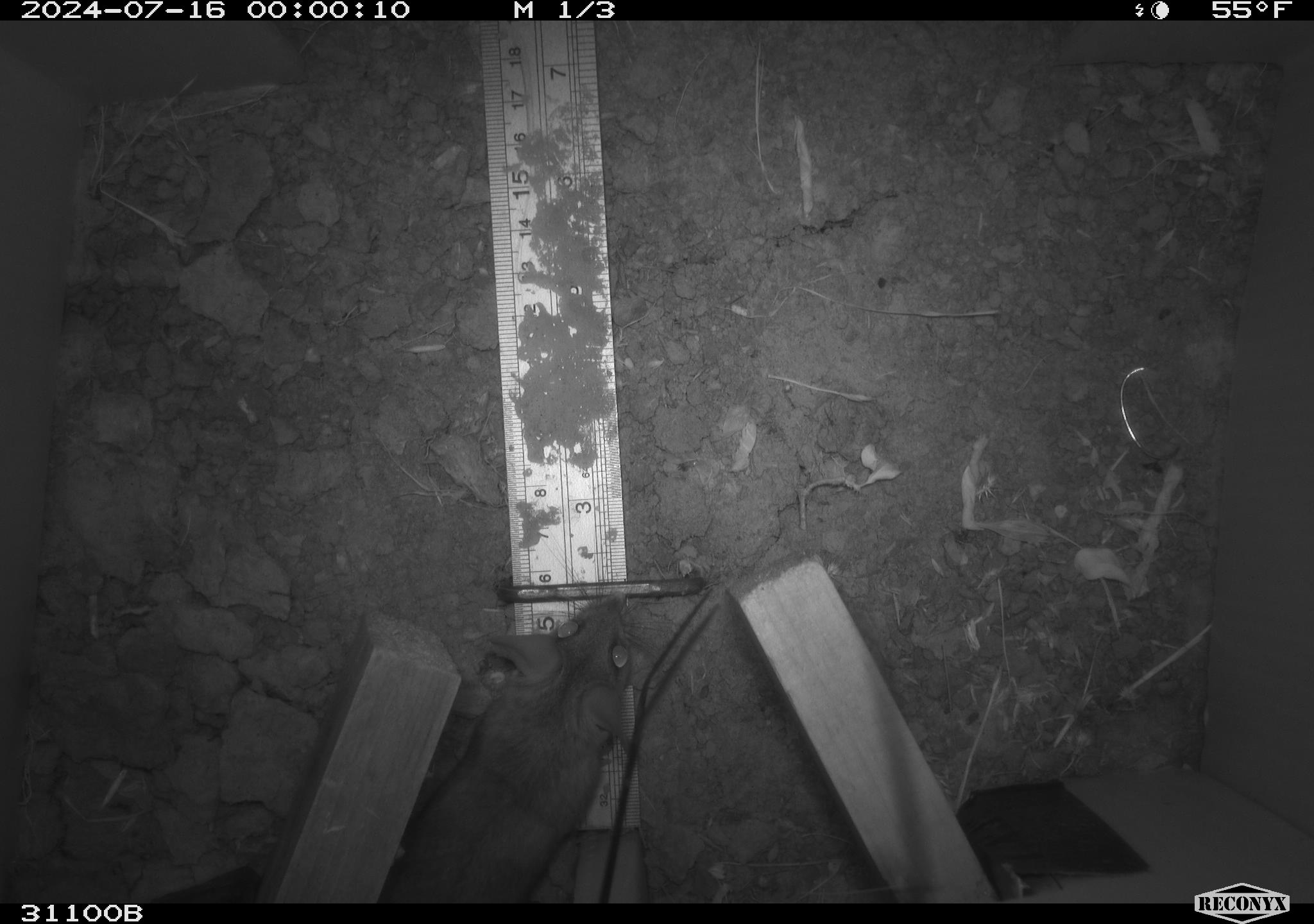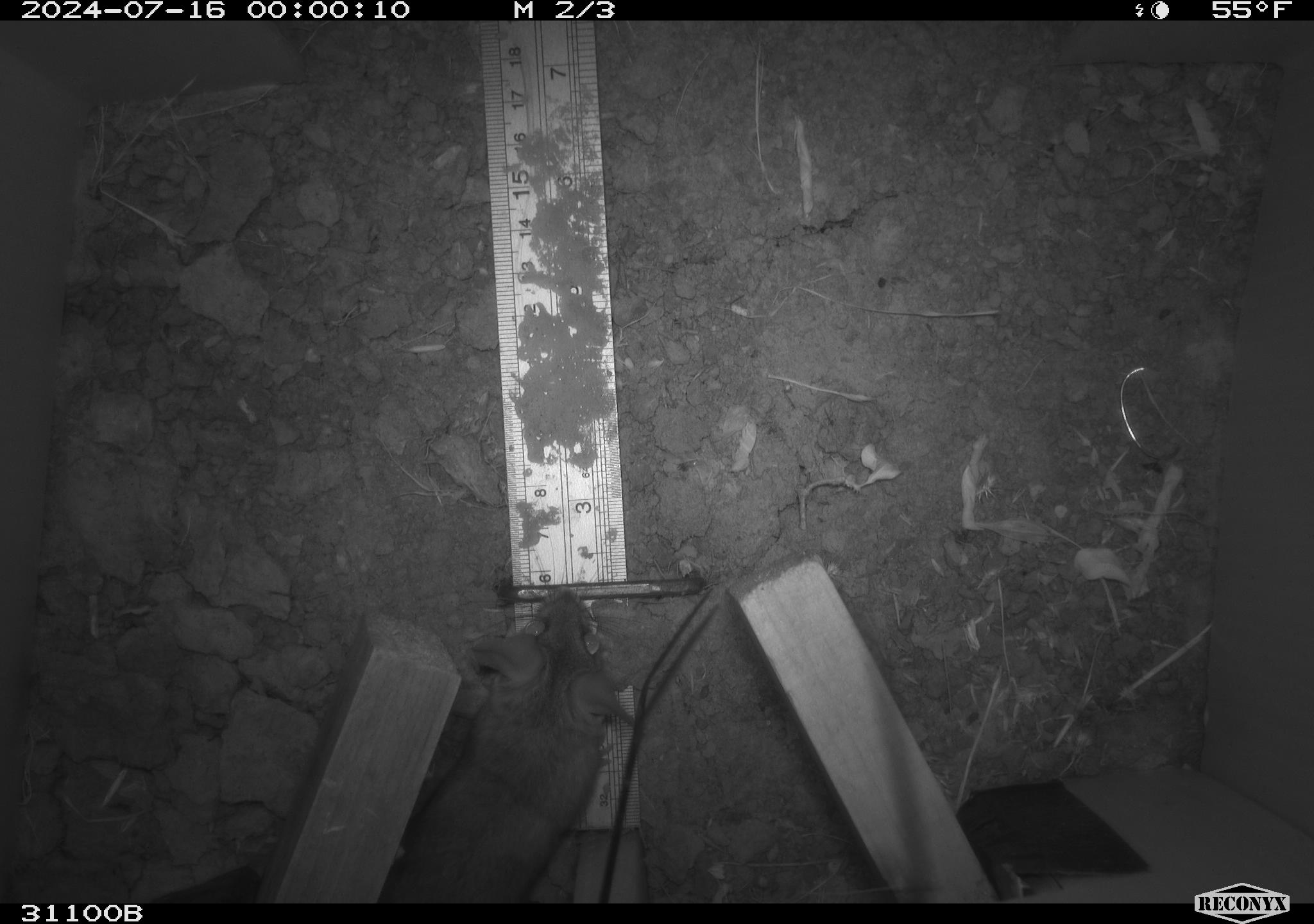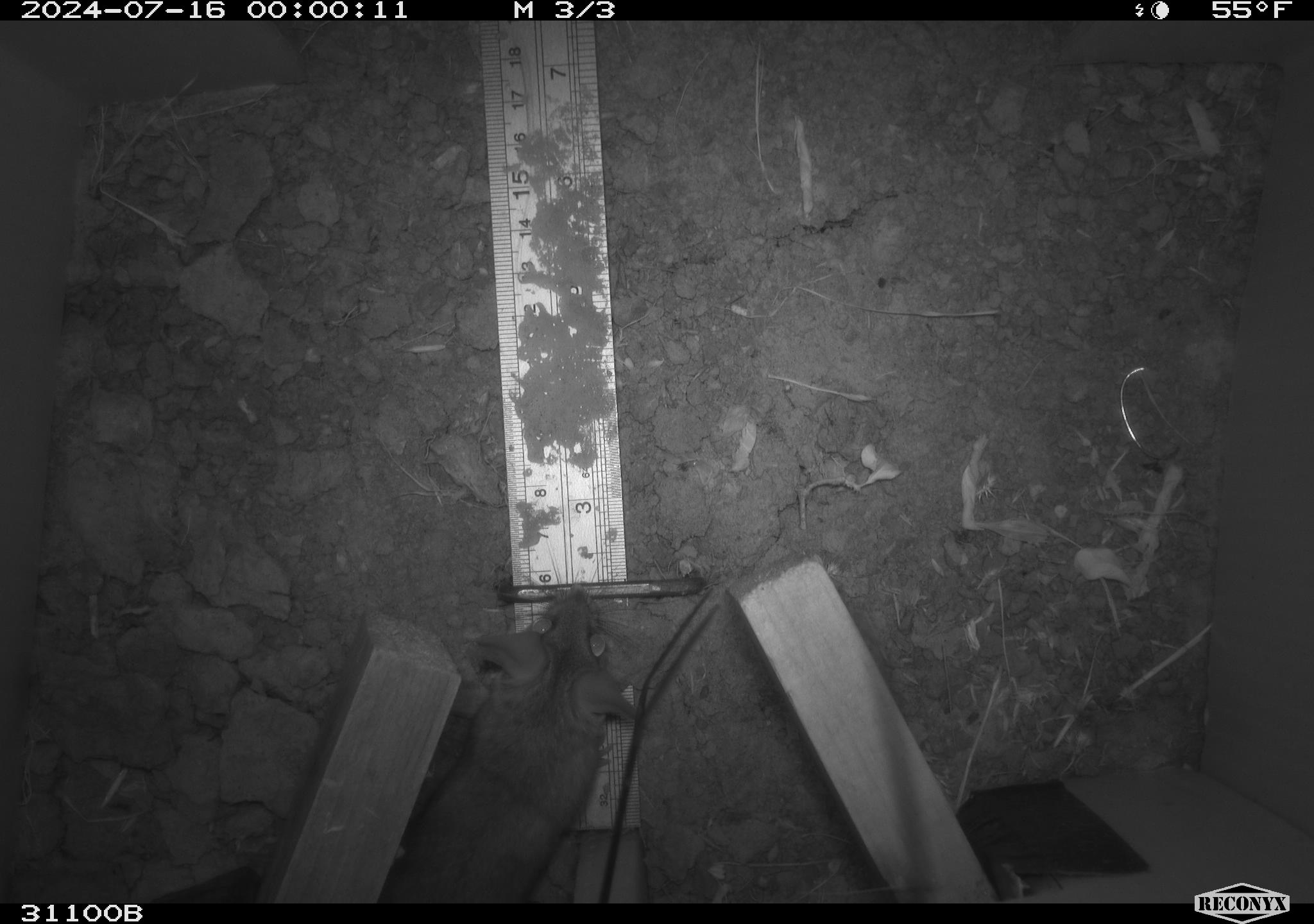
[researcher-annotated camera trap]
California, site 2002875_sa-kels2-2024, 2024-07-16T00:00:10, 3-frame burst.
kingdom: Animalia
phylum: Chordata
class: Mammalia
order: Rodentia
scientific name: Rodentia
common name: rodent